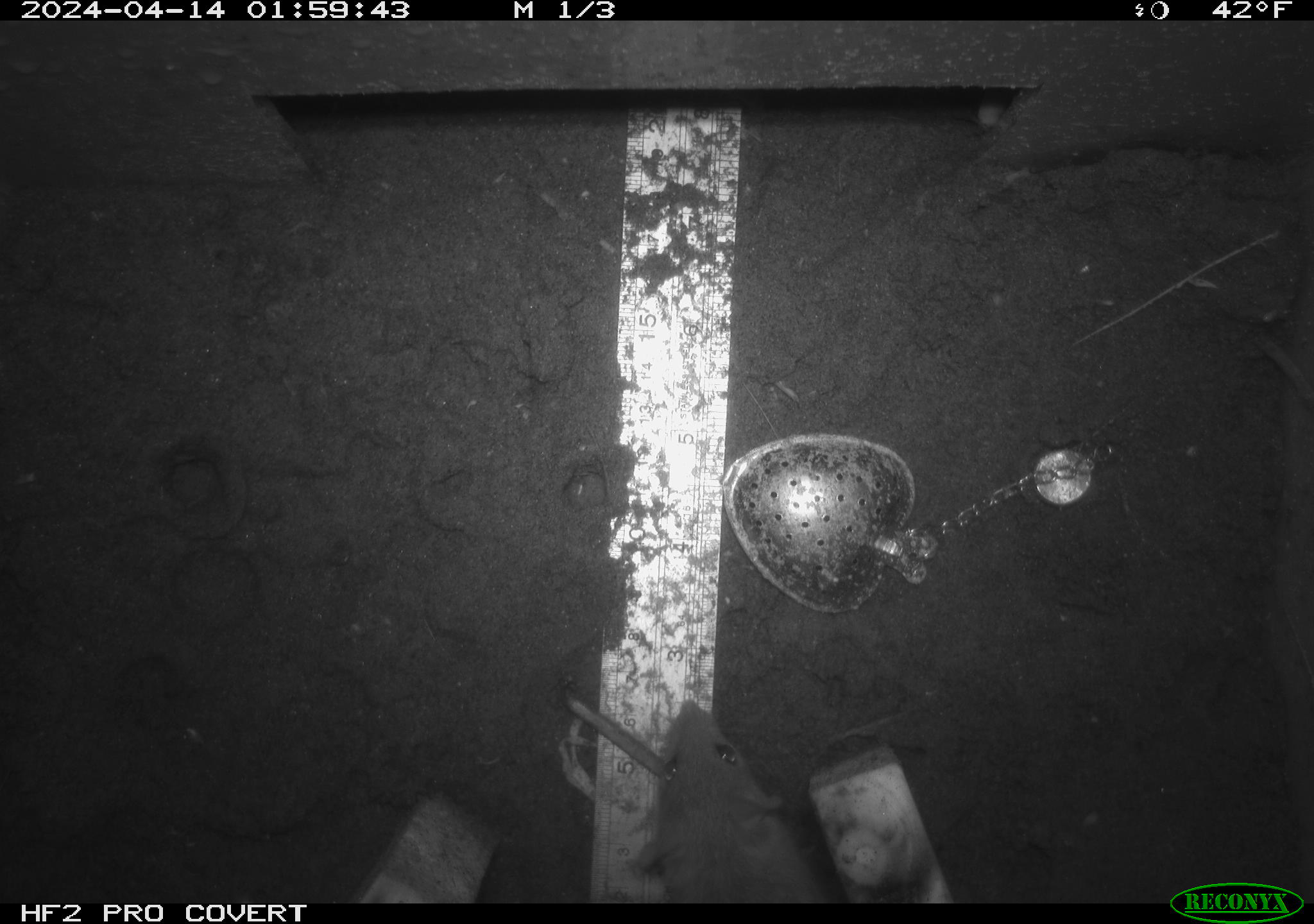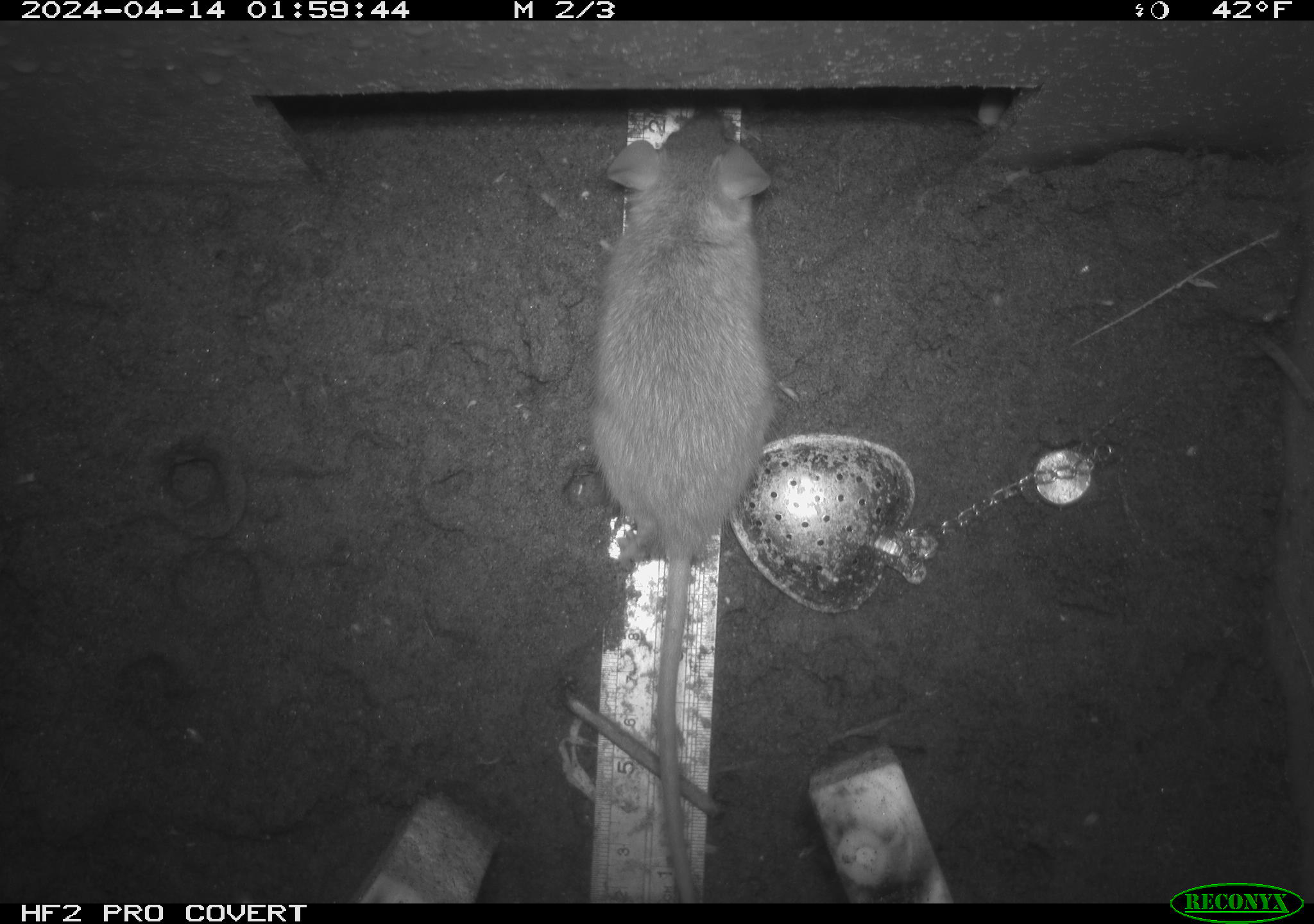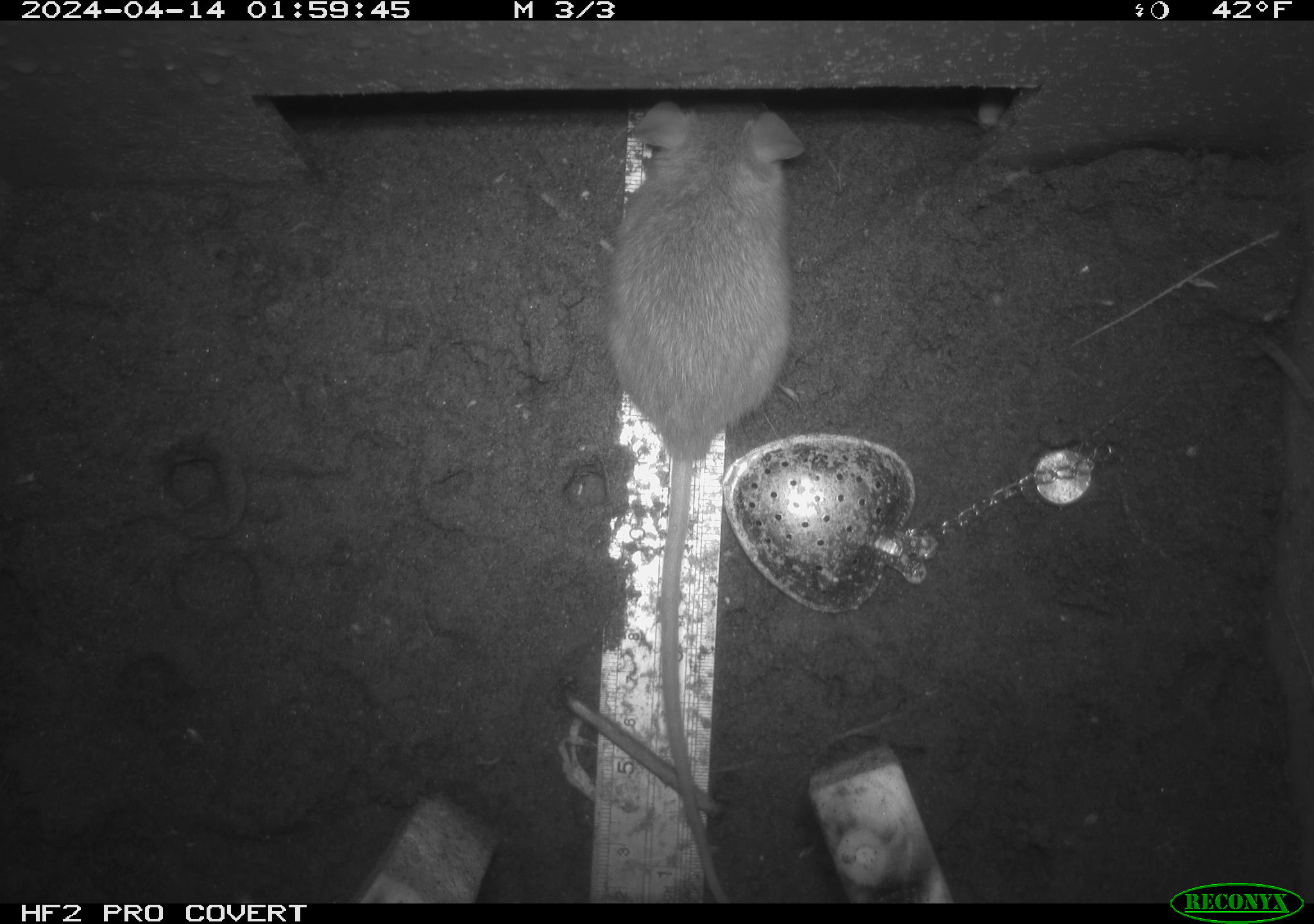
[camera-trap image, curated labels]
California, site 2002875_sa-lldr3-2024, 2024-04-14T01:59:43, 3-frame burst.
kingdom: Animalia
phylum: Chordata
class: Mammalia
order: Rodentia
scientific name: Rodentia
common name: rodent